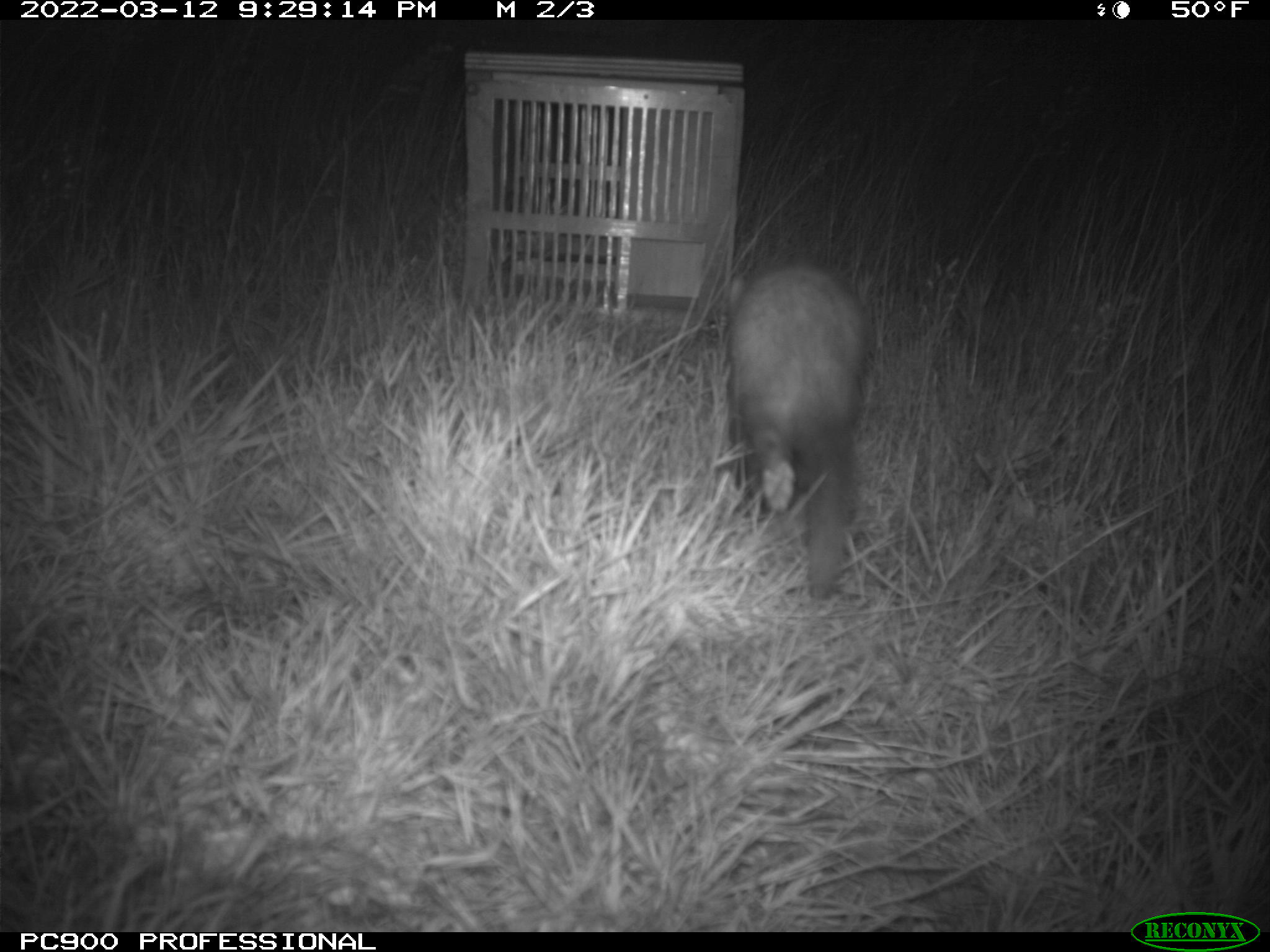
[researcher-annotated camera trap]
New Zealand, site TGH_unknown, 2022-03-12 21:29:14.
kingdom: Animalia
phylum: Chordata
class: Mammalia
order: Carnivora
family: Mustelidae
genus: Mustela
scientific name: Mustela furo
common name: ferret